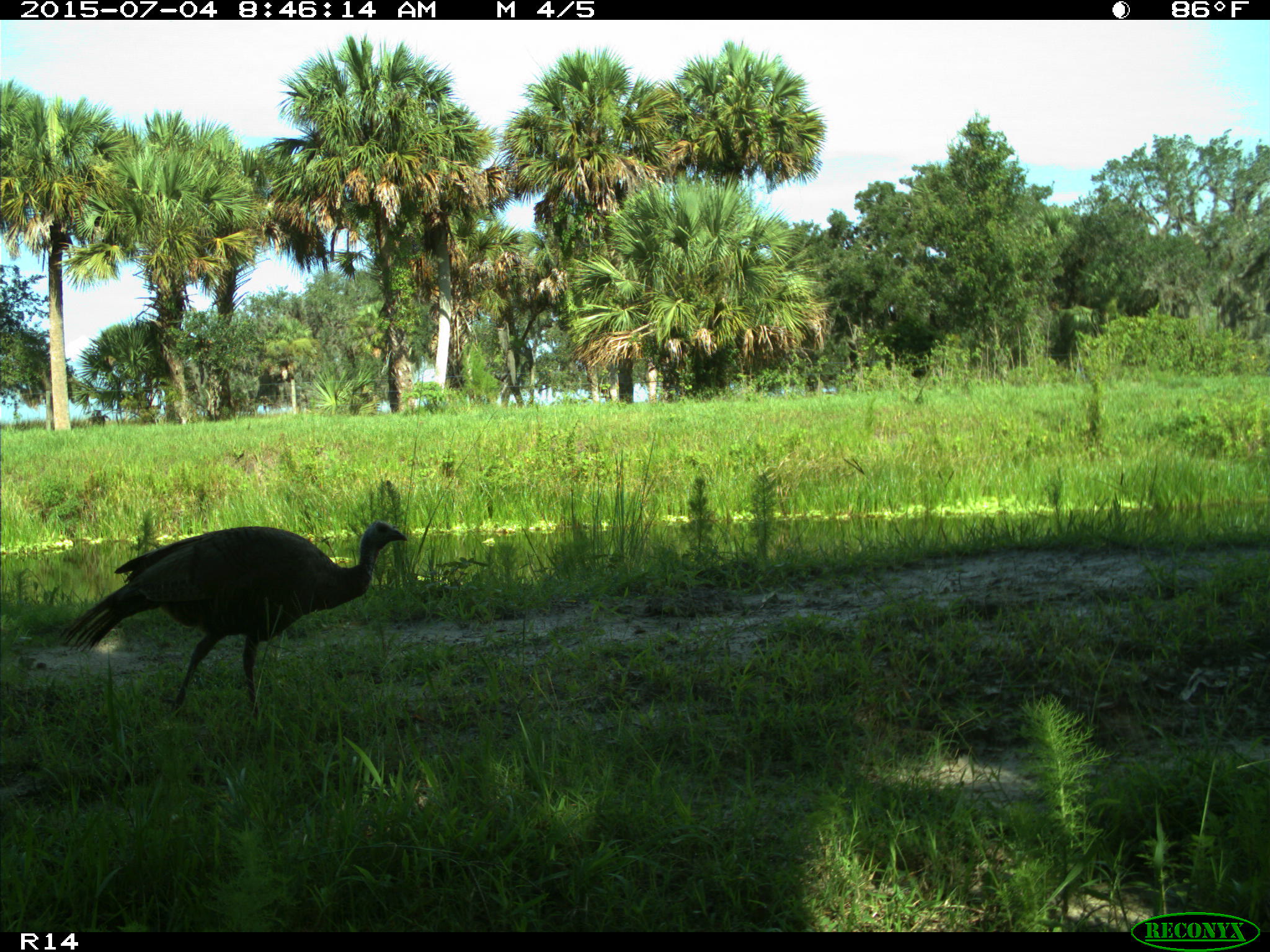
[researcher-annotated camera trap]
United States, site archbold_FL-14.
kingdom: Animalia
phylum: Chordata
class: Aves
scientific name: Aves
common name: birds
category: unidentified bird